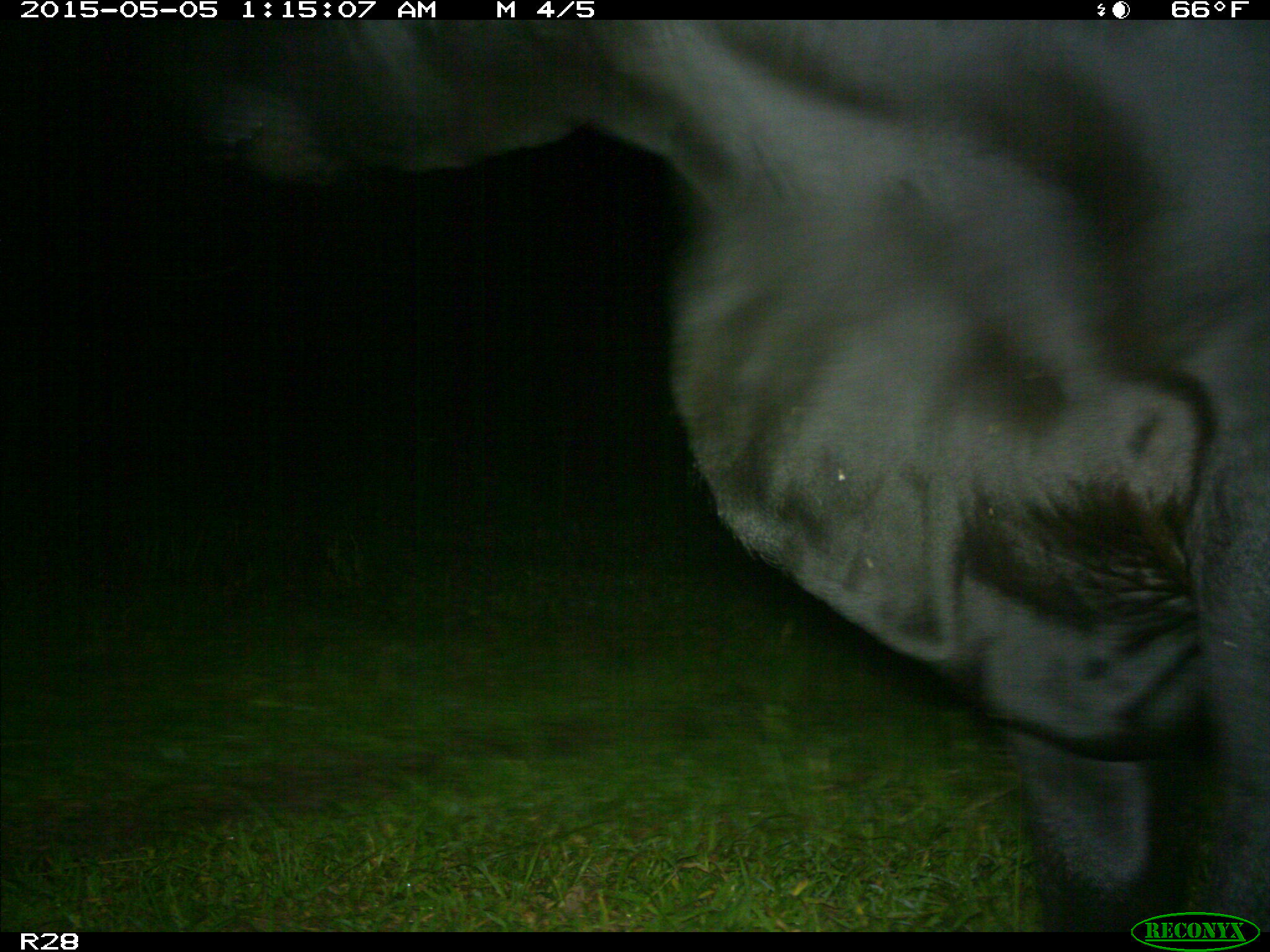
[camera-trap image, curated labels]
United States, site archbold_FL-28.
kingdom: Animalia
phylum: Chordata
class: Mammalia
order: Artiodactyla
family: Bovidae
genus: Bos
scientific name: Bos taurus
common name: domestic cow